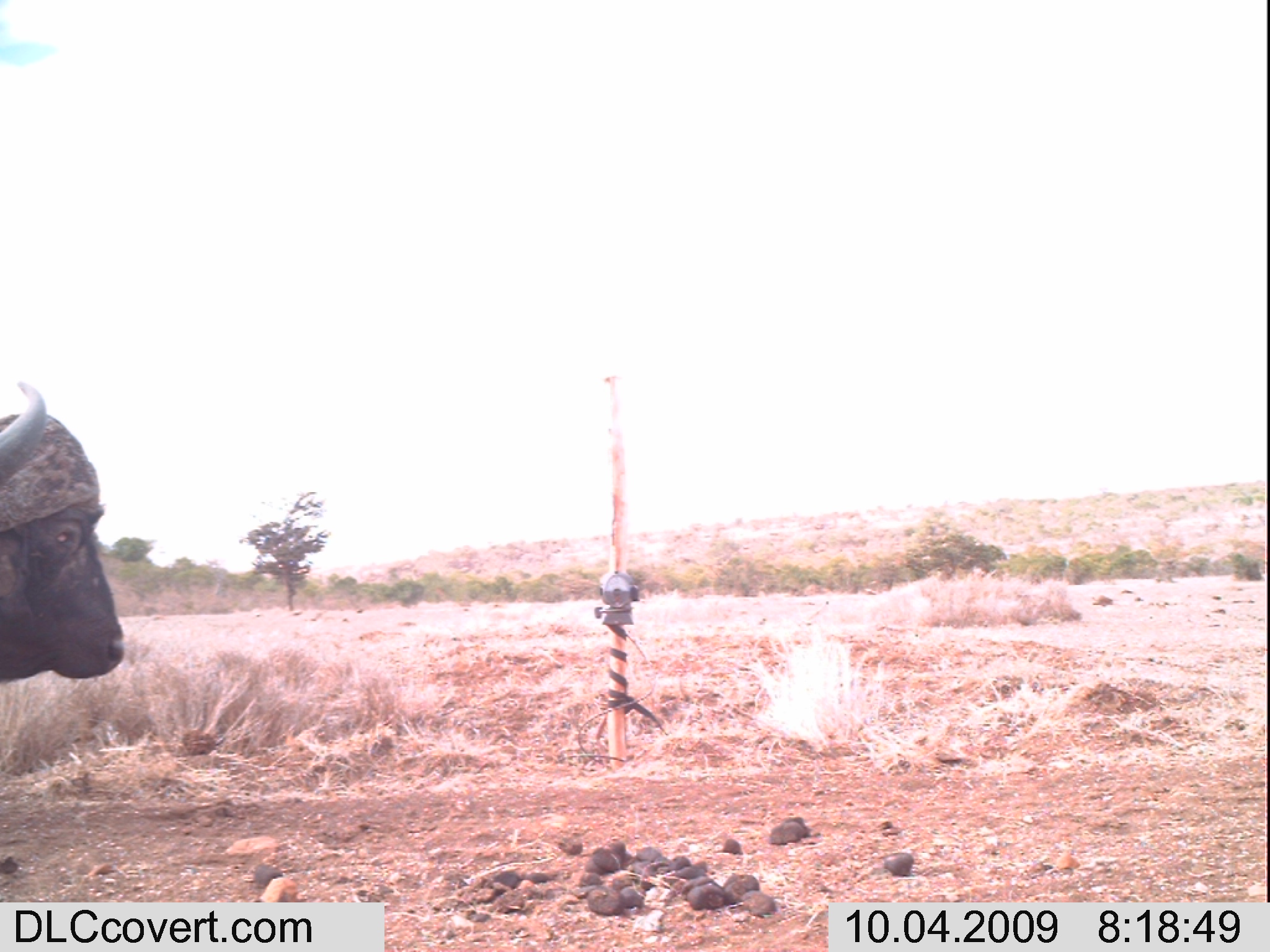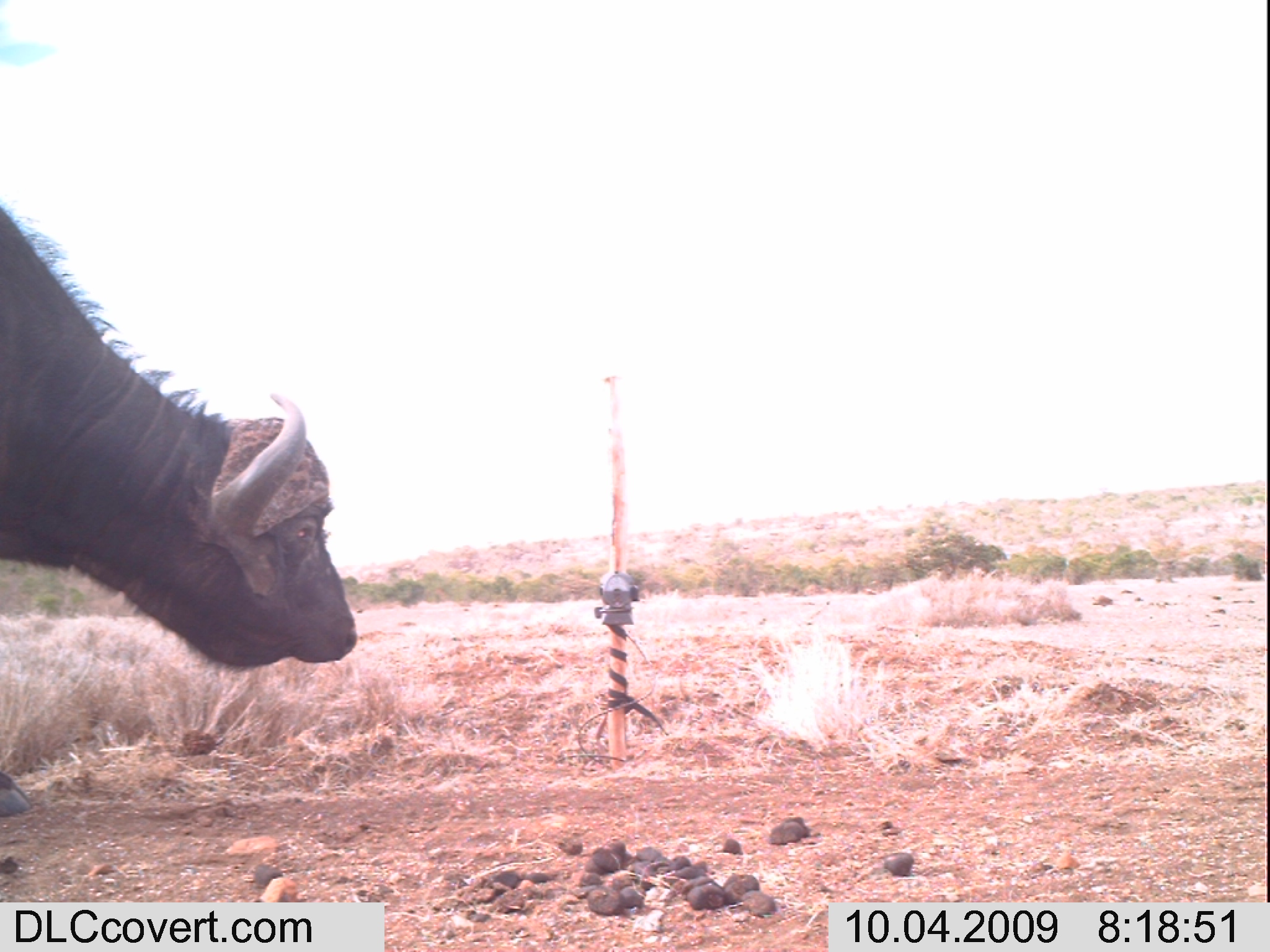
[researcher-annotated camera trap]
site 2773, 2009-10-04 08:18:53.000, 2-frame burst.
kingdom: Animalia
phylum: Chordata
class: Mammalia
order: Artiodactyla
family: Bovidae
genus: Syncerus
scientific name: Syncerus caffer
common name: african buffalo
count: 1